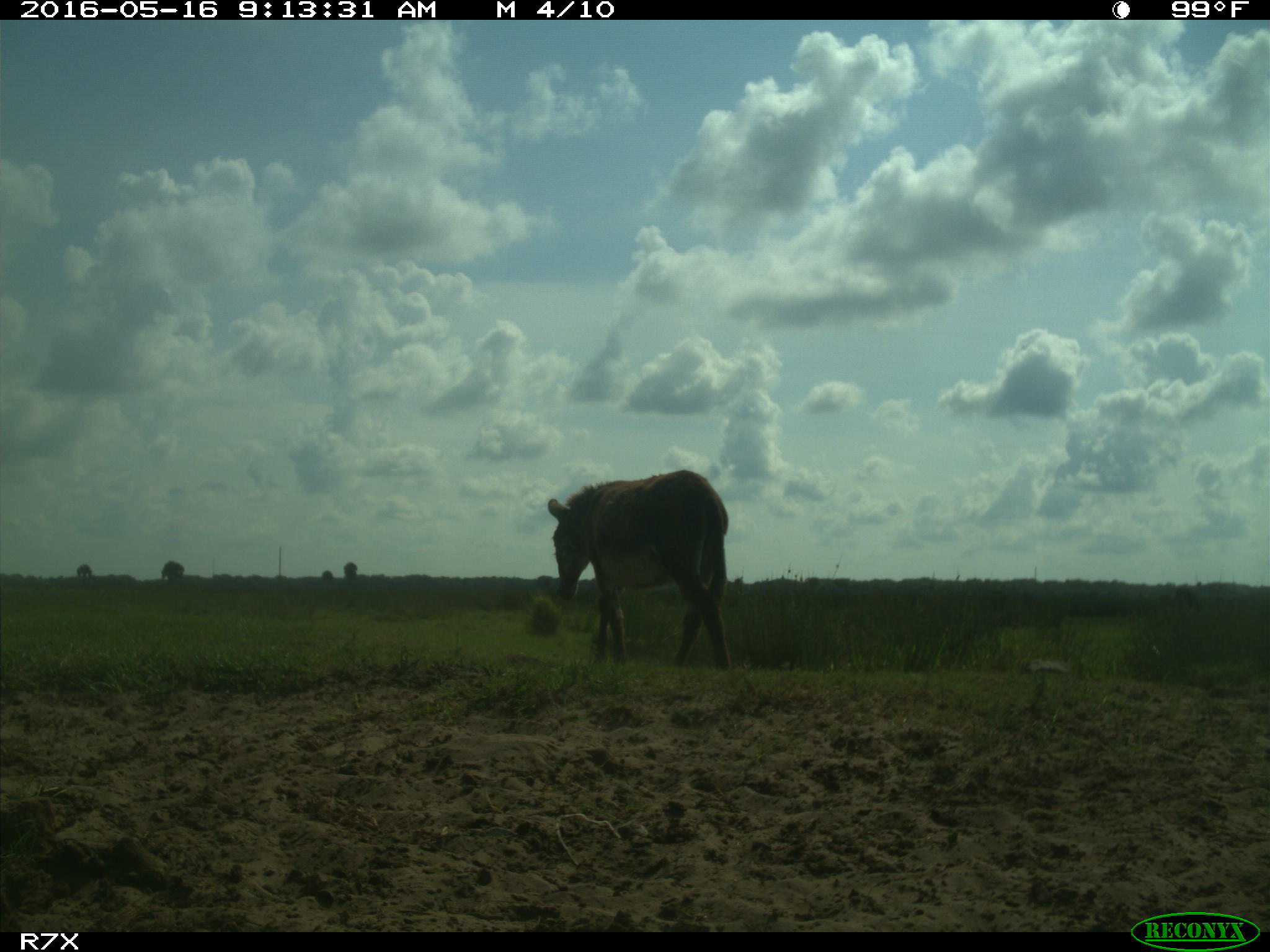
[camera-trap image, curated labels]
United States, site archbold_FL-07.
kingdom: Animalia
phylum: Chordata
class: Mammalia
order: Artiodactyla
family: Bovidae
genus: Bos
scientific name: Bos taurus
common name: domestic cow